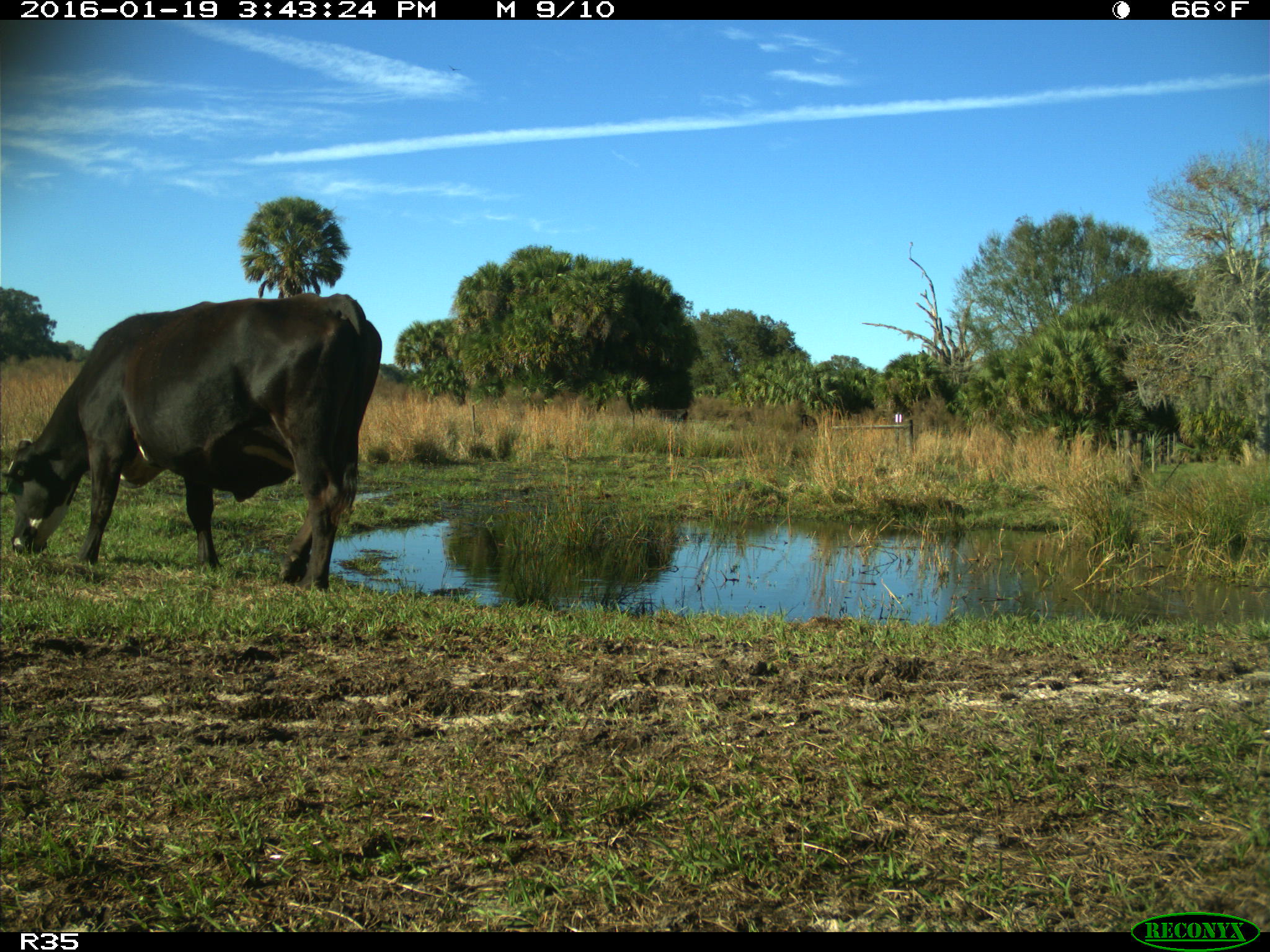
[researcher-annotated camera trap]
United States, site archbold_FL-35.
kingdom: Animalia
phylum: Chordata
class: Mammalia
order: Artiodactyla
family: Bovidae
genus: Bos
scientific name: Bos taurus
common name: domestic cow